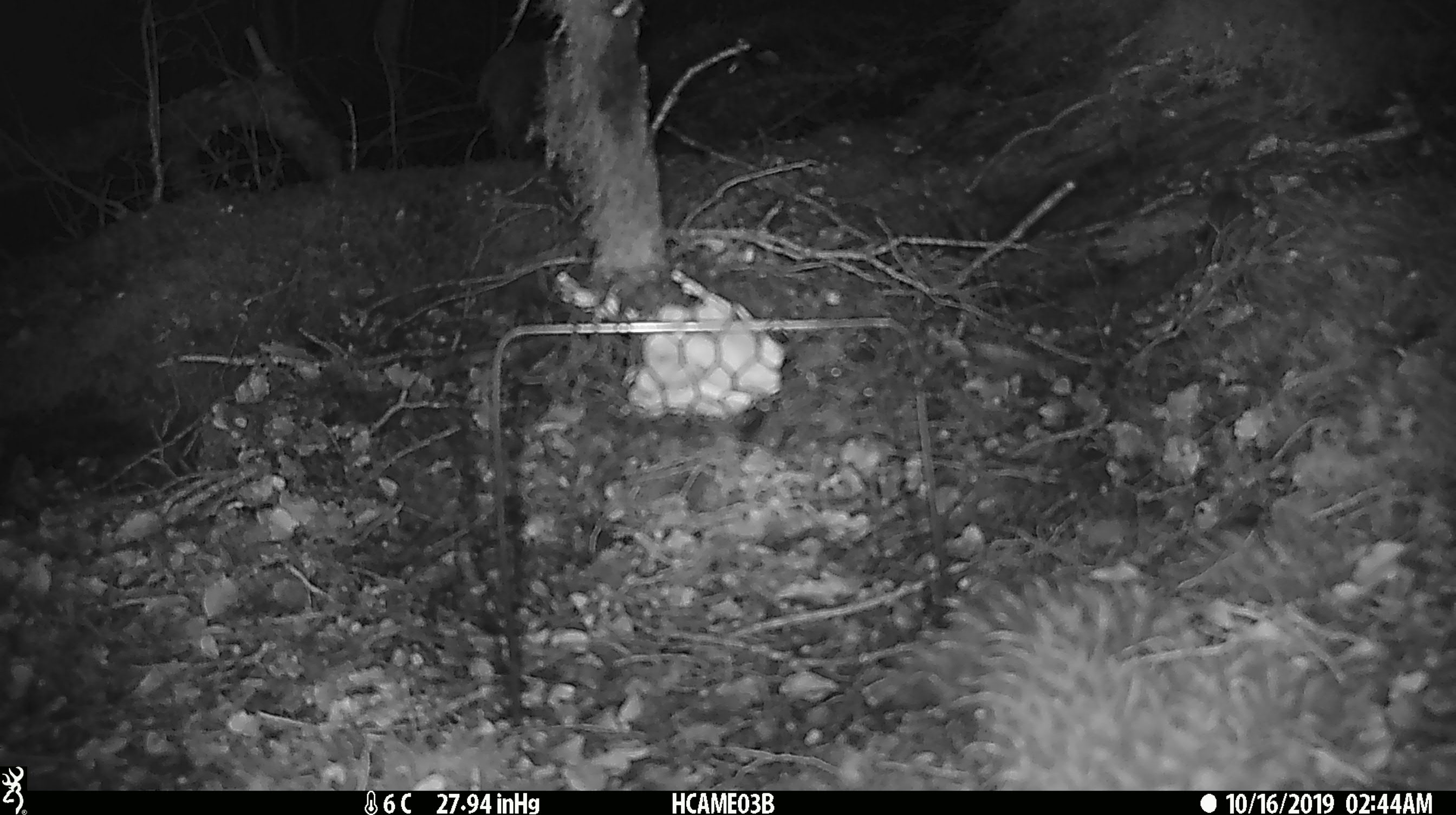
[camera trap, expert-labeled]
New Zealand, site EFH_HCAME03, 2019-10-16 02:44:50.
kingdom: Animalia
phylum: Chordata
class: Mammalia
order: Rodentia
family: Muridae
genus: Mus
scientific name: Mus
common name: mouse